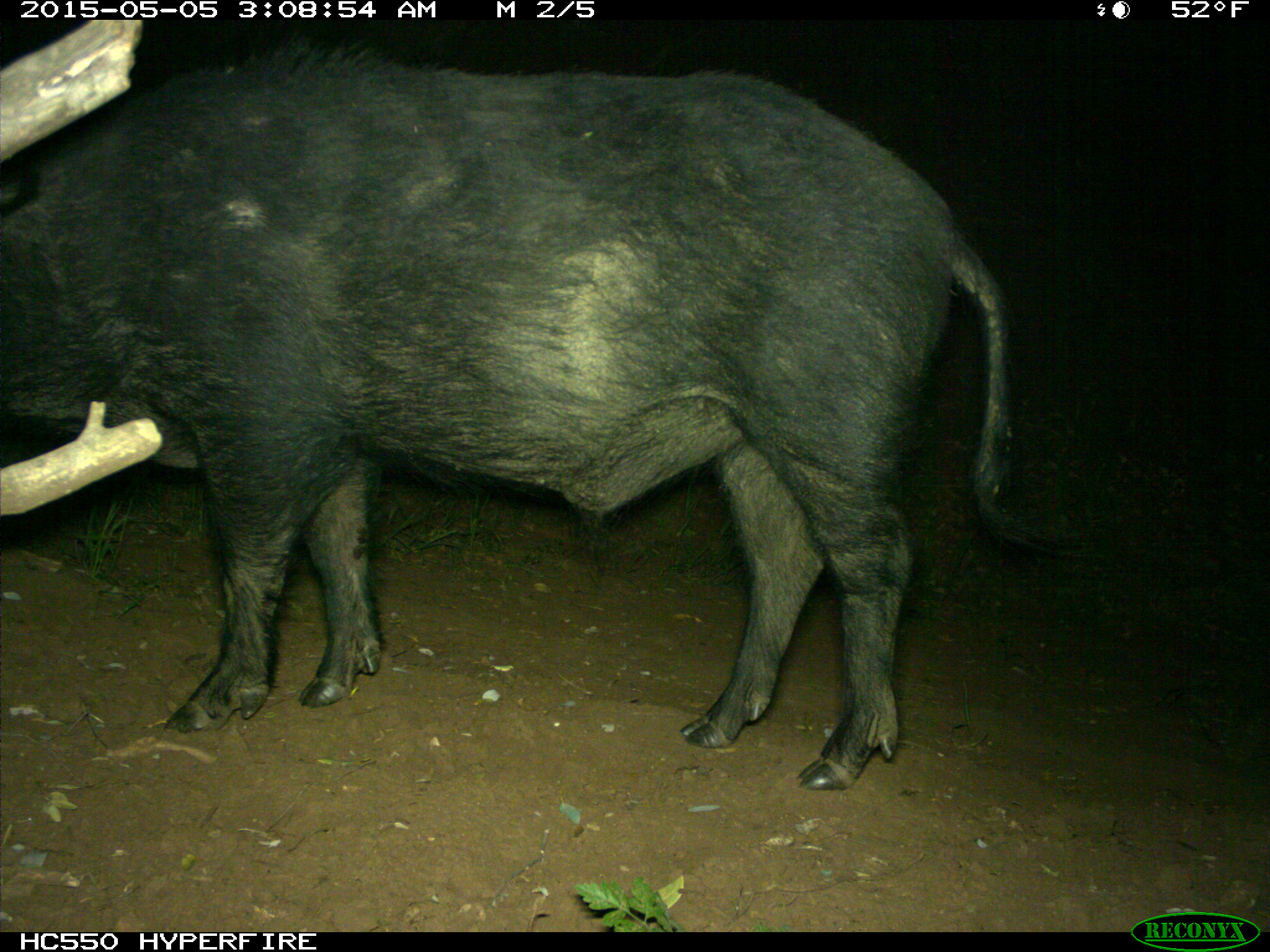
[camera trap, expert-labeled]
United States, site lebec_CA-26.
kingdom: Animalia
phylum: Chordata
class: Mammalia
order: Artiodactyla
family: Suidae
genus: Sus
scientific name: Sus scrofa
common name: wild boar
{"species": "Sus scrofa (wild boar)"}